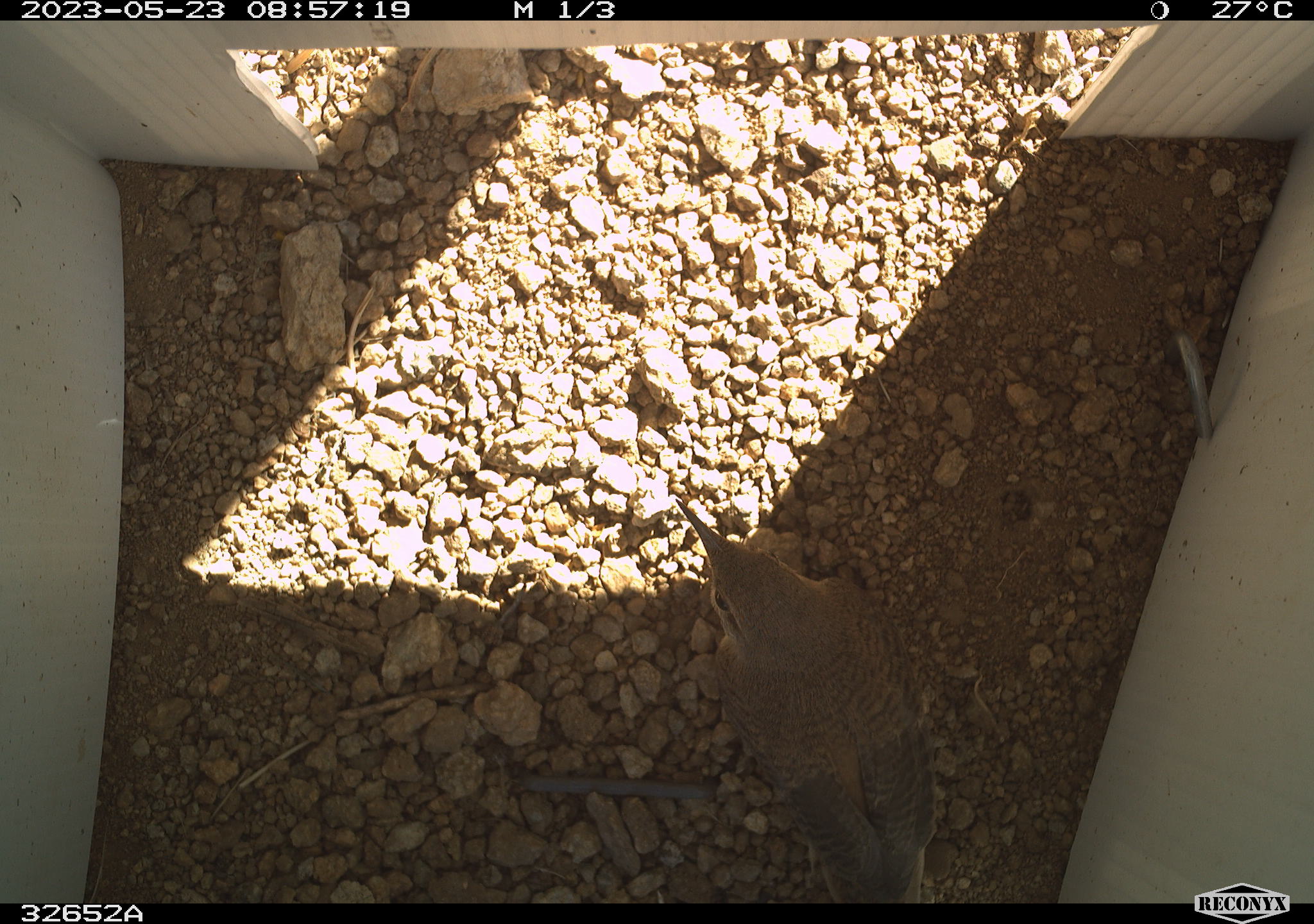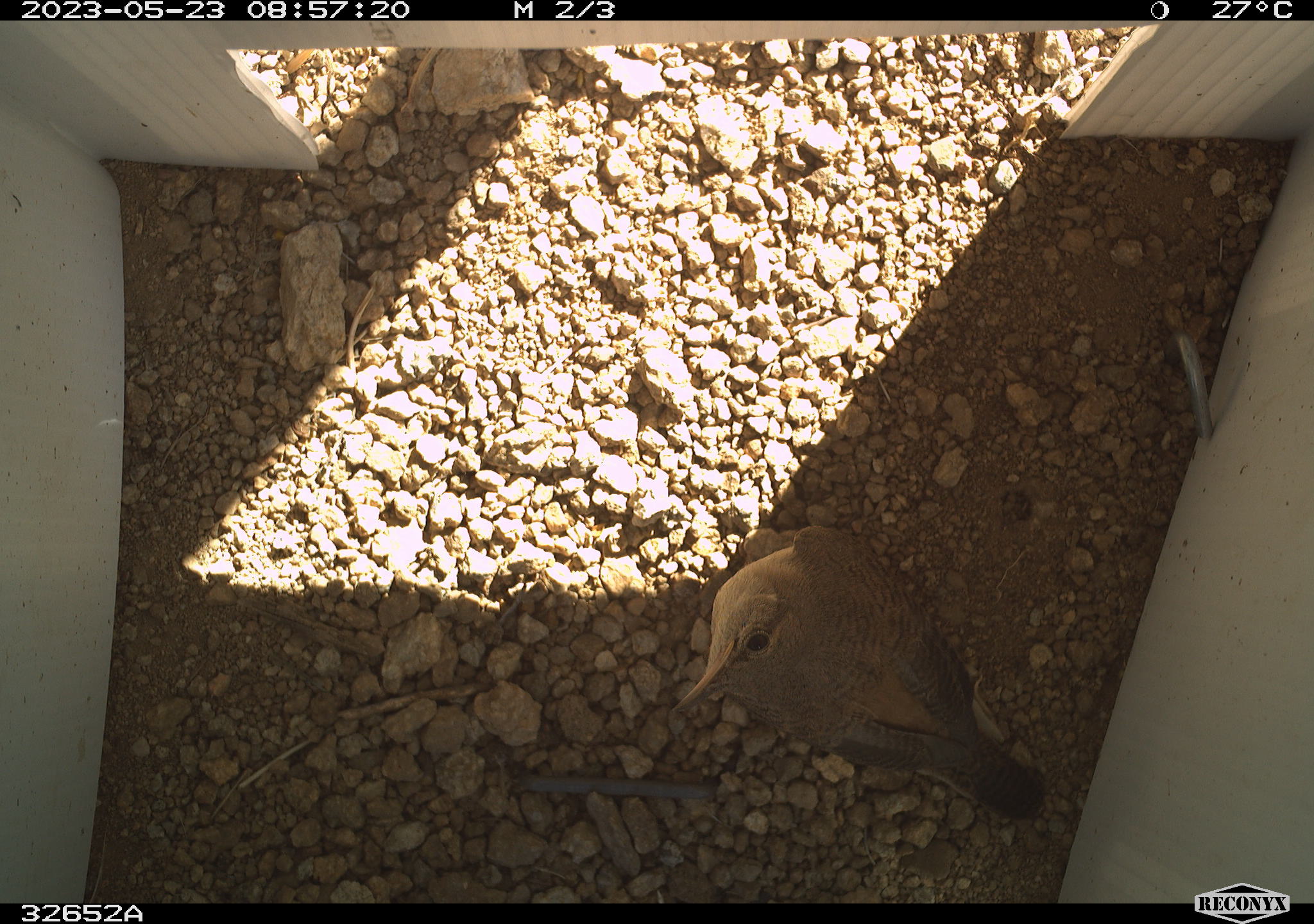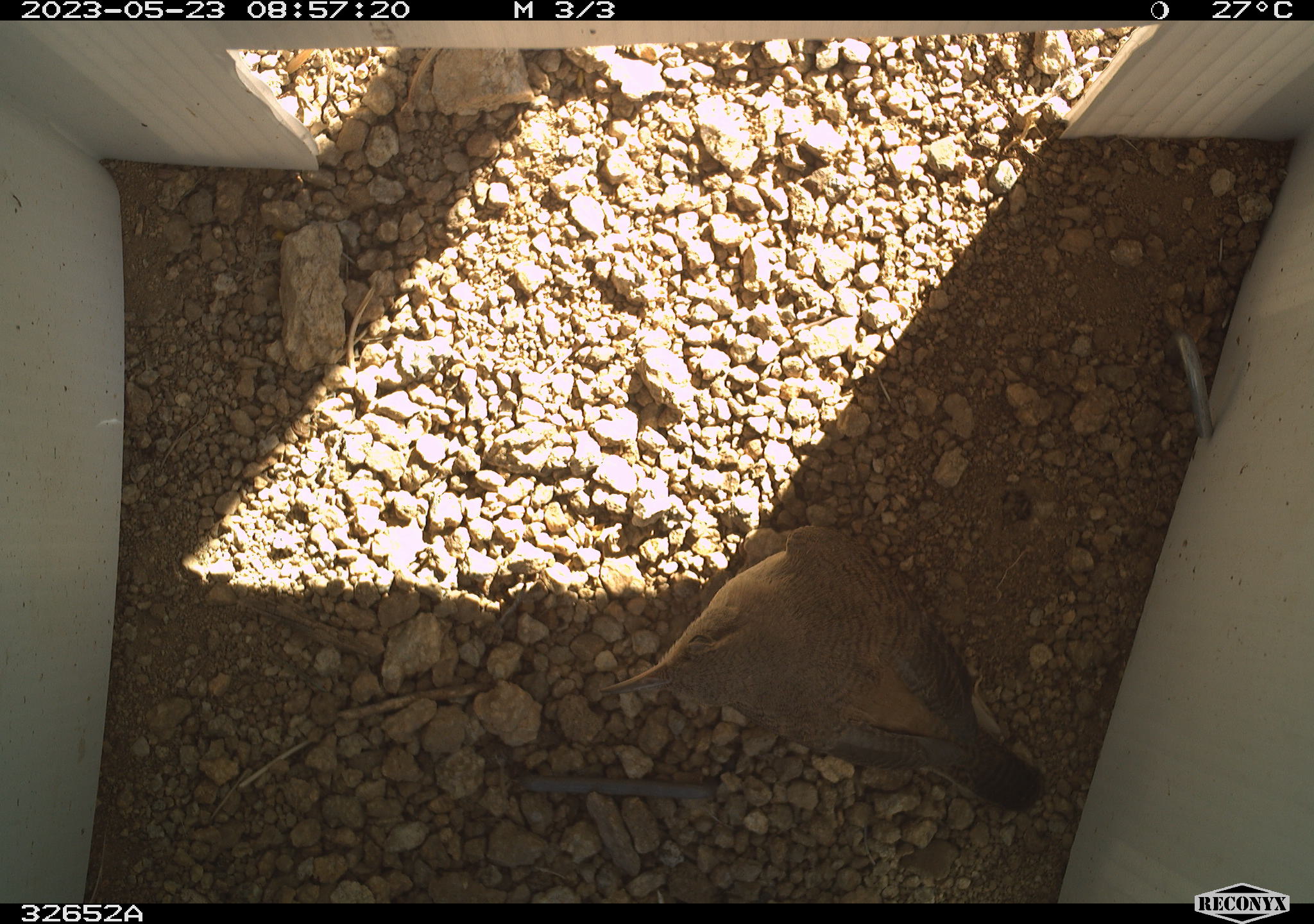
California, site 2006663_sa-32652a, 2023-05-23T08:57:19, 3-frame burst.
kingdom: Animalia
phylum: Chordata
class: Aves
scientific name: Aves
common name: bird